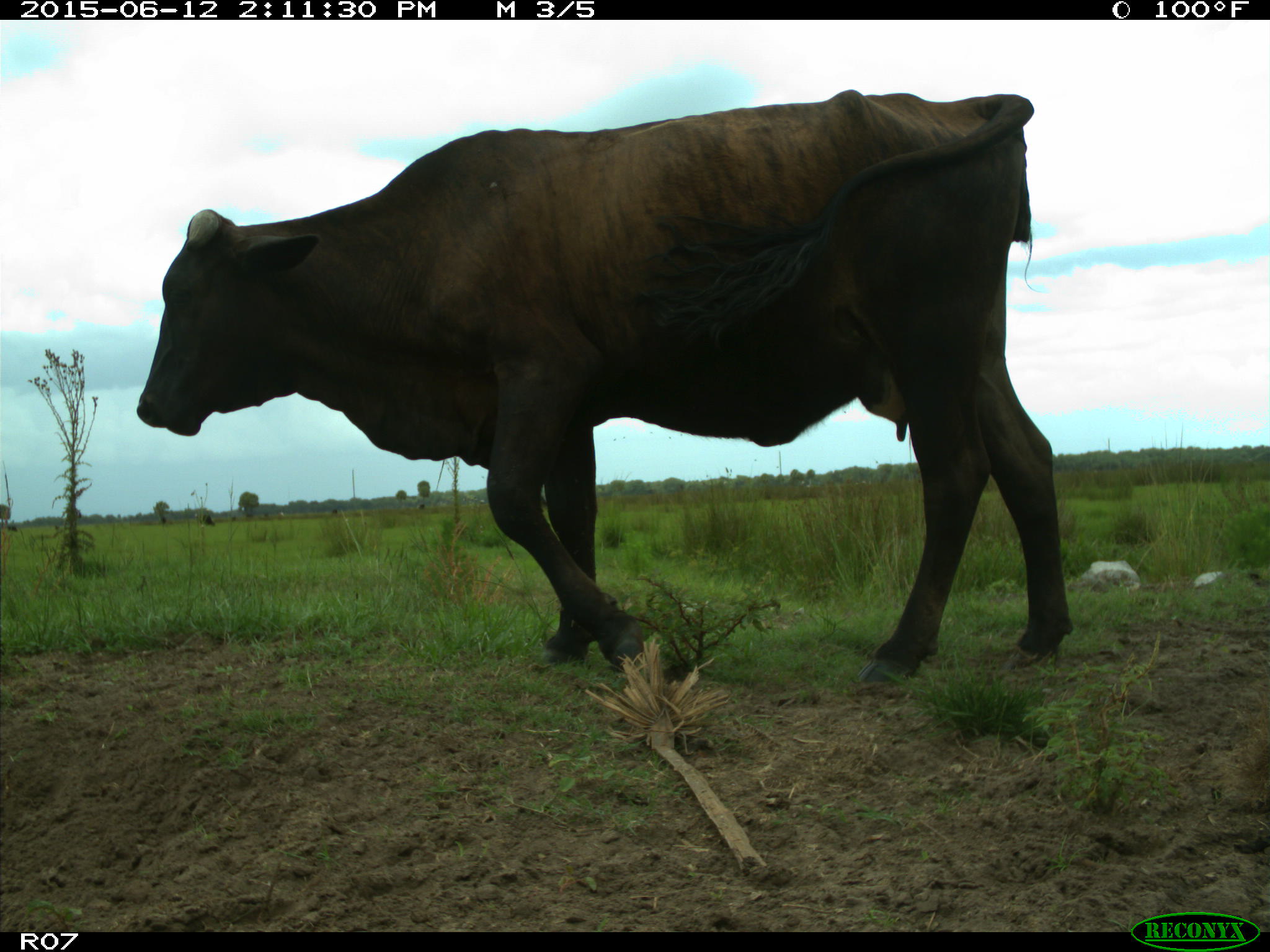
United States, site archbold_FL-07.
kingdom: Animalia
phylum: Chordata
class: Mammalia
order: Artiodactyla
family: Bovidae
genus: Bos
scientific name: Bos taurus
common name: domestic cow